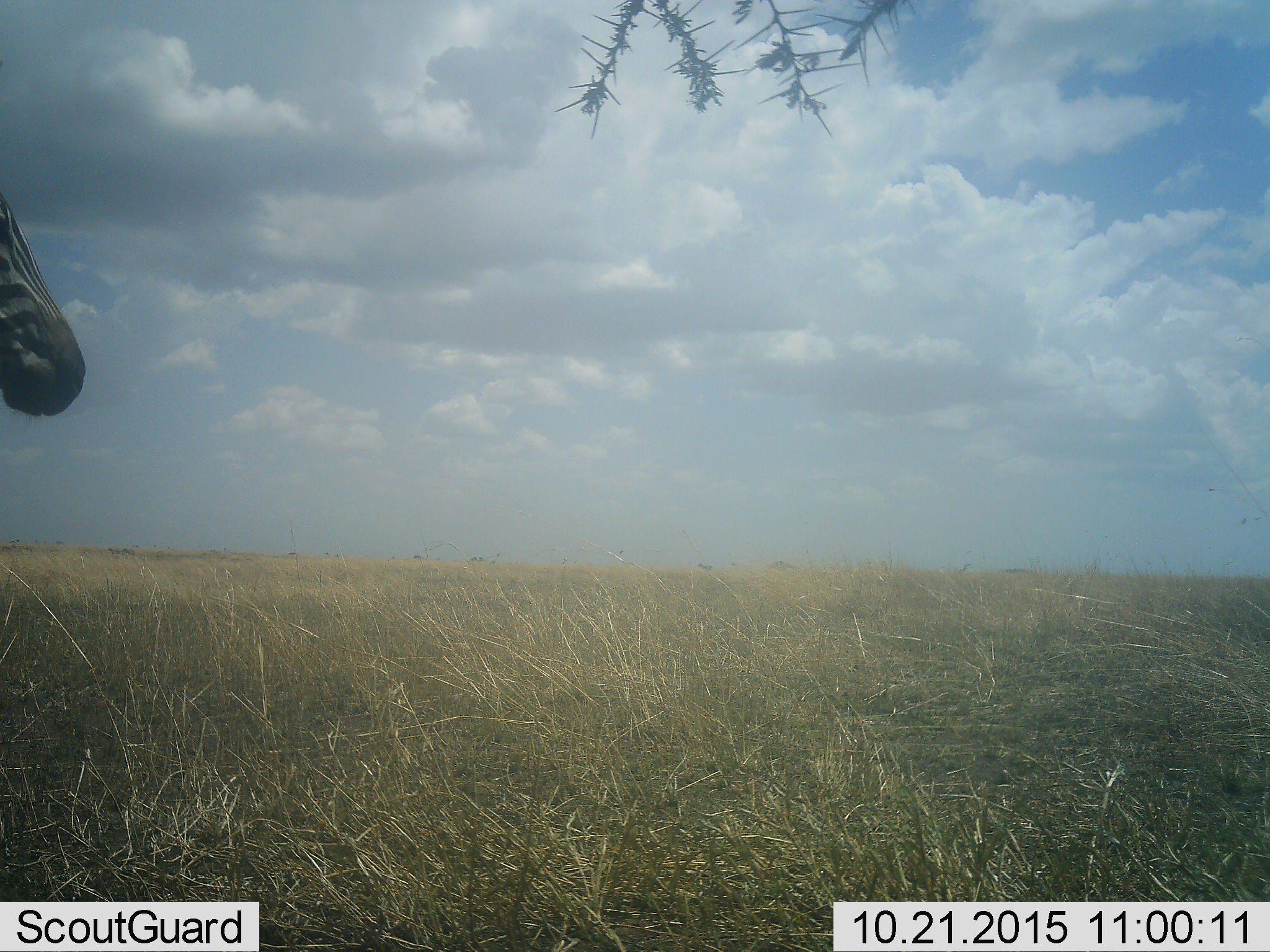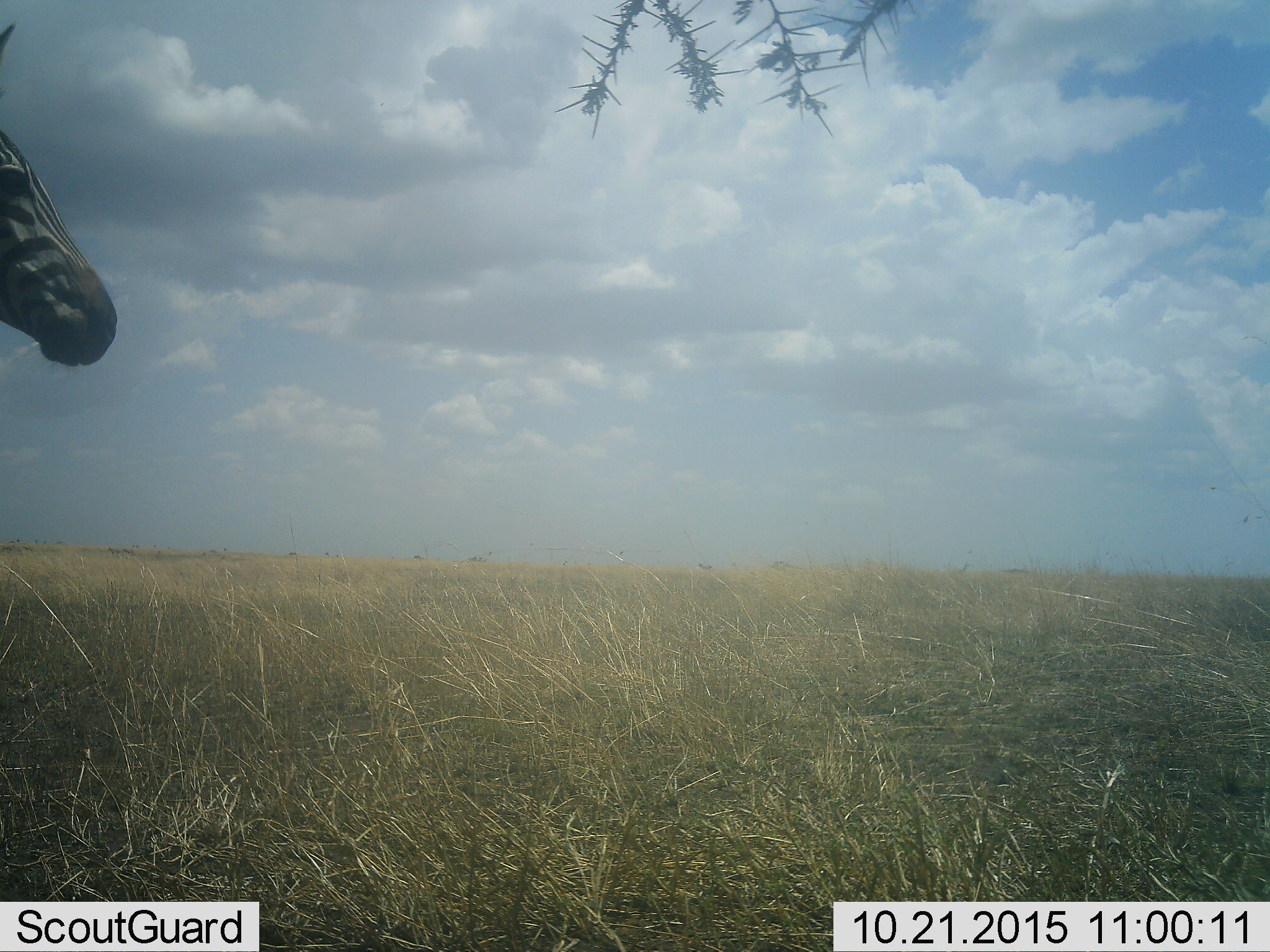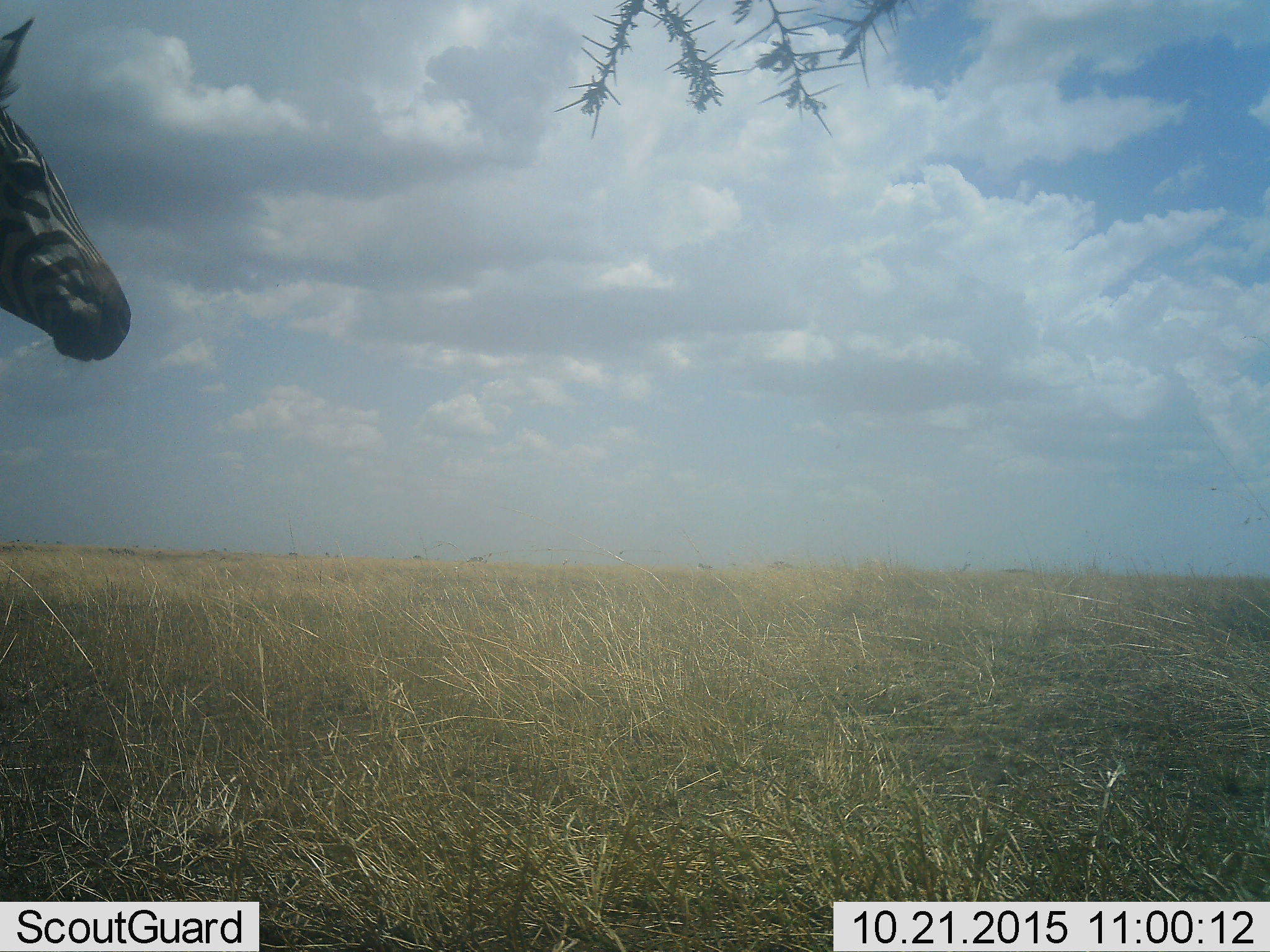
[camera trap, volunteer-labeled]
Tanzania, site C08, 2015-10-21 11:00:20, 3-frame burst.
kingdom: Animalia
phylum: Chordata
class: Mammalia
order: Perissodactyla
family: Equidae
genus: Equus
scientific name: Equus quagga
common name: plains zebra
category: zebra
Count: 1.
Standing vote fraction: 59%.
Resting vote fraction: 0%.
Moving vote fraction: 41%.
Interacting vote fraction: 0%.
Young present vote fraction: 0%.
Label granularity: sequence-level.